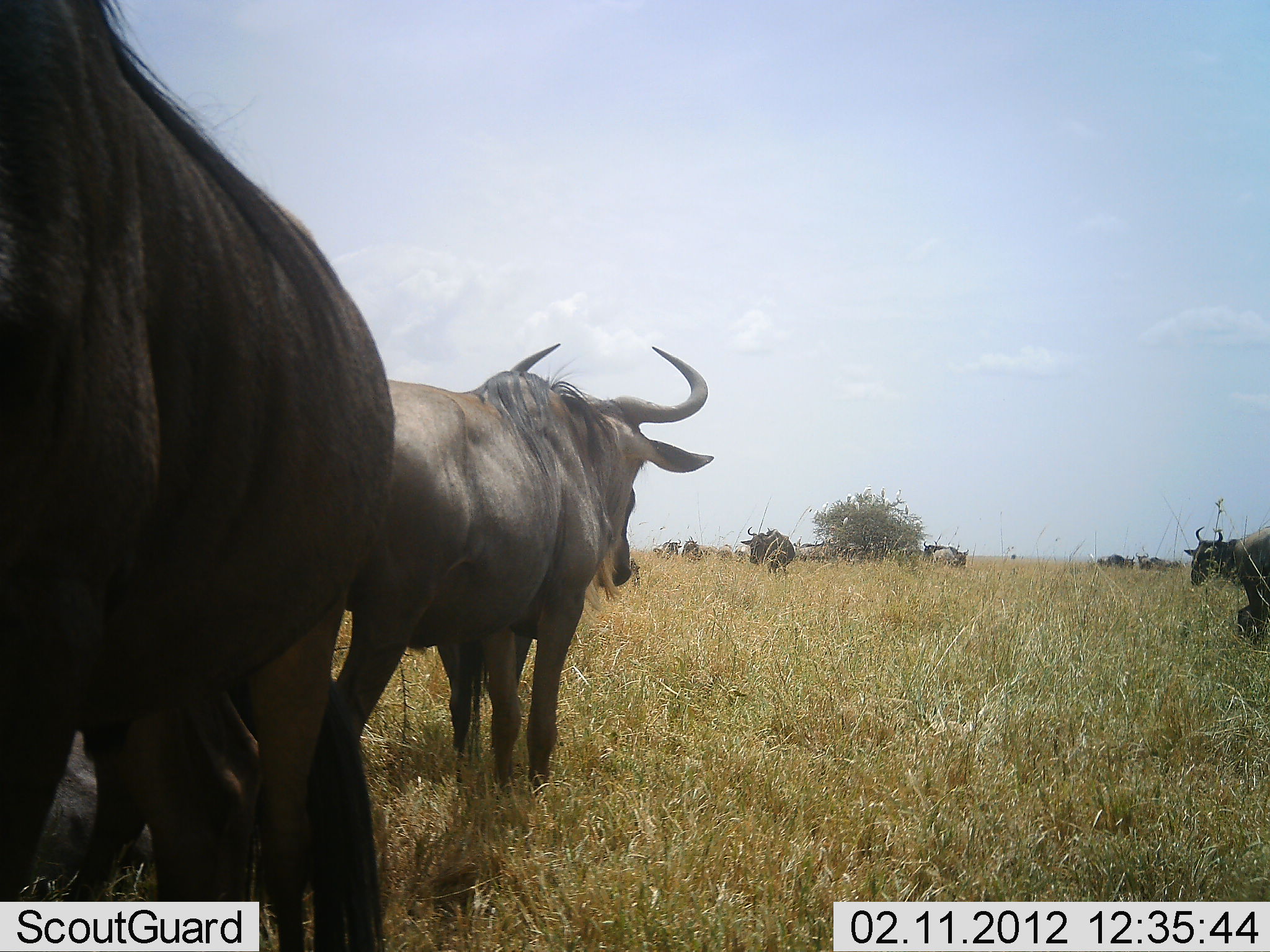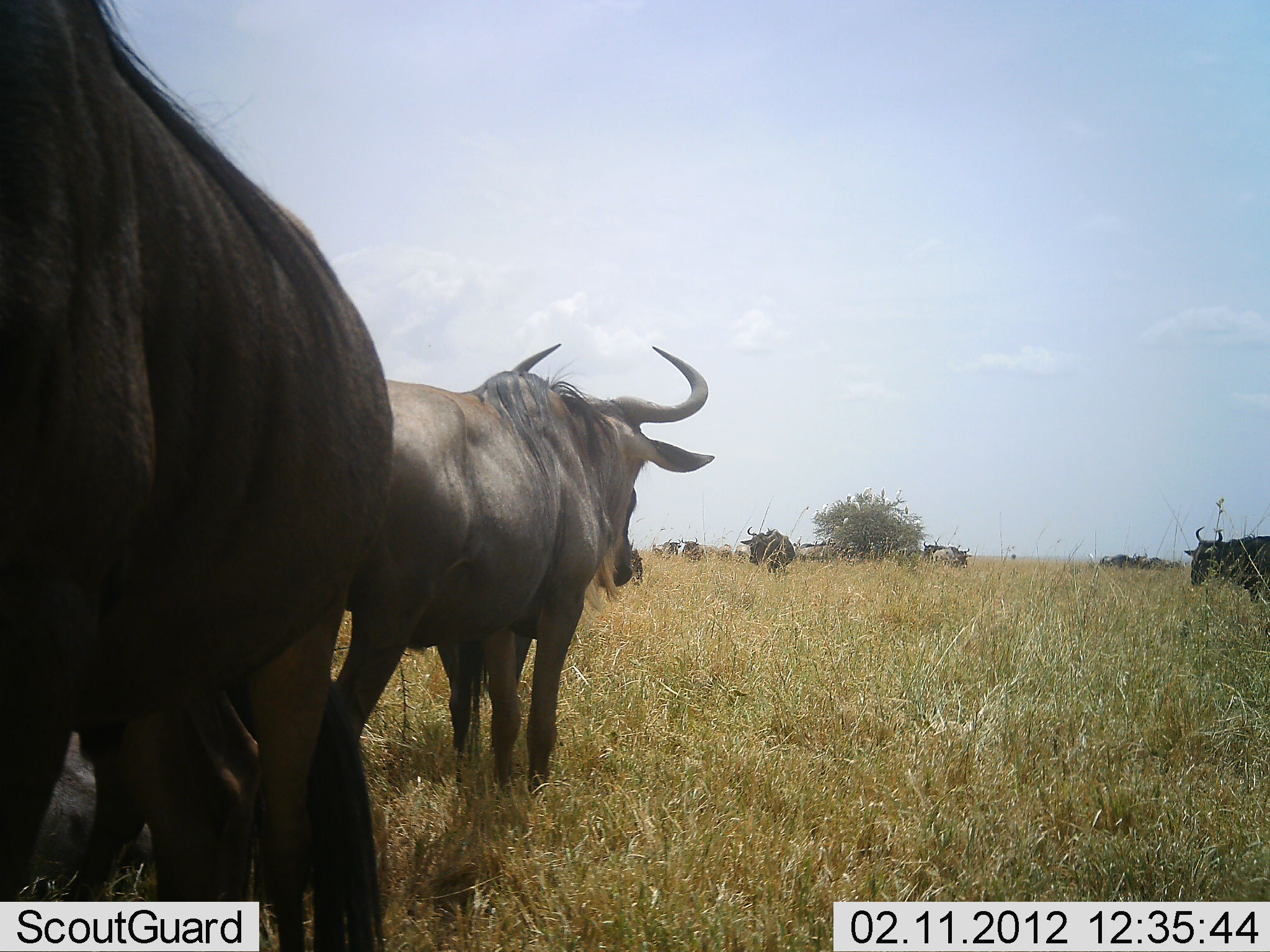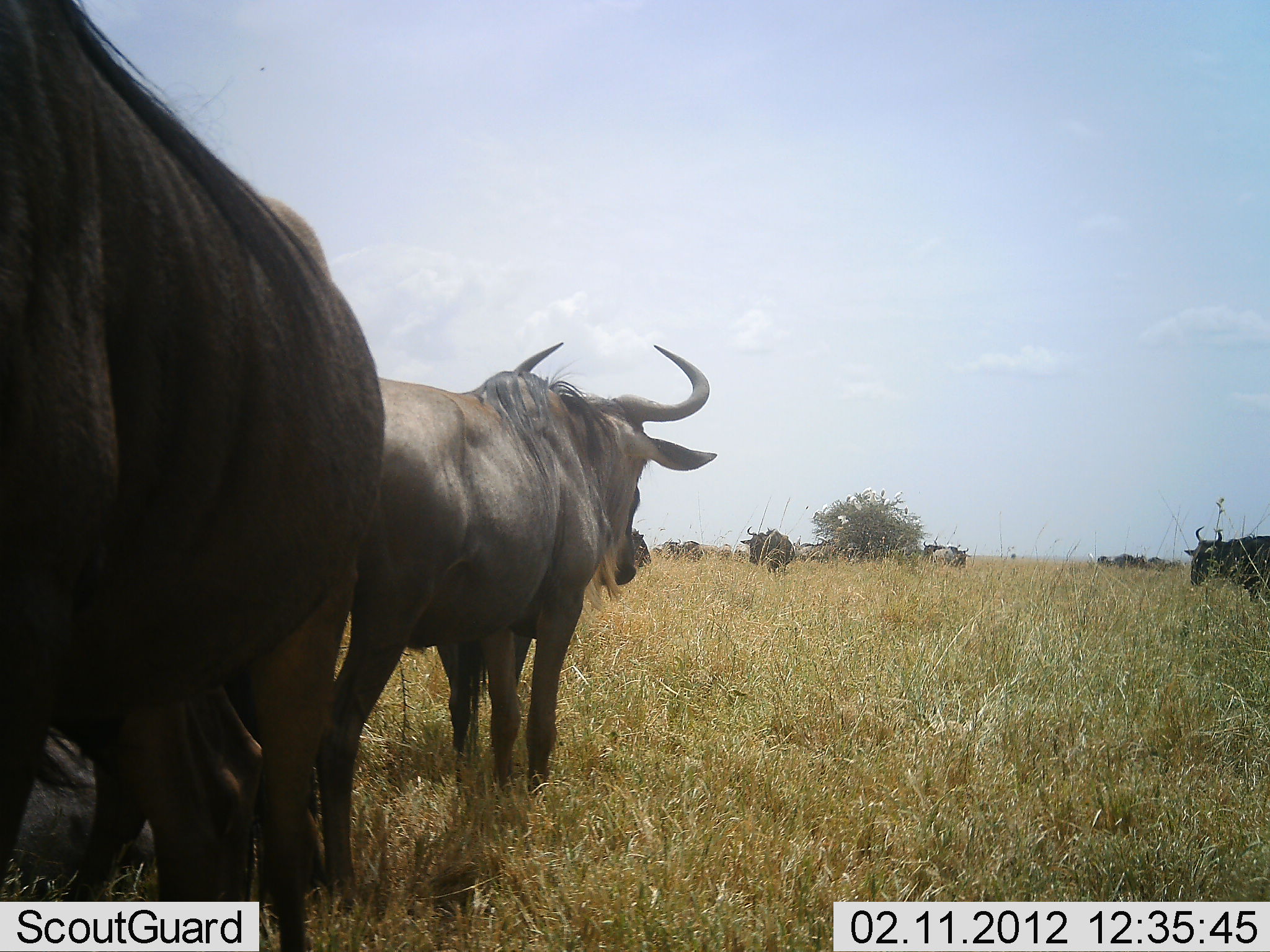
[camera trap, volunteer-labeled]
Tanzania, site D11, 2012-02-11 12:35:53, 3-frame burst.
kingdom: Animalia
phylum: Chordata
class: Mammalia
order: Artiodactyla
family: Bovidae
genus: Connochaetes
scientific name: Connochaetes taurinus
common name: blue wildebeest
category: wildebeest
Wildebeest (blue wildebeest) (Connochaetes taurinus), count 9. Behavior (volunteer vote fractions): standing 88%, resting 24%, moving 41%, interacting 6%. Young present (vote fraction): 0%. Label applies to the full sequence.